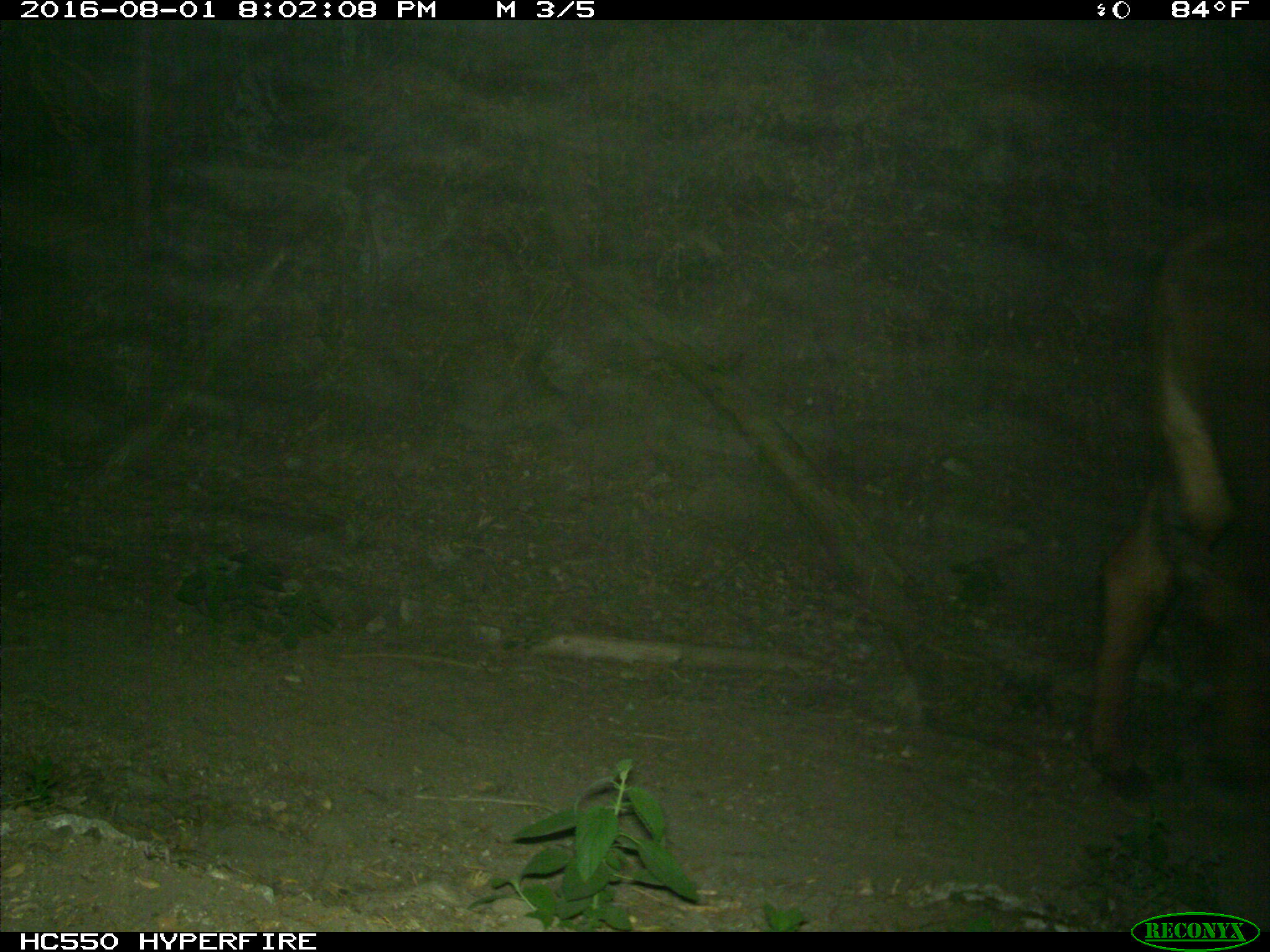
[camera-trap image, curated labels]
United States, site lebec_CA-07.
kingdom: Animalia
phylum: Chordata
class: Mammalia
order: Artiodactyla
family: Bovidae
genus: Bos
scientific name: Bos taurus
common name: domestic cow